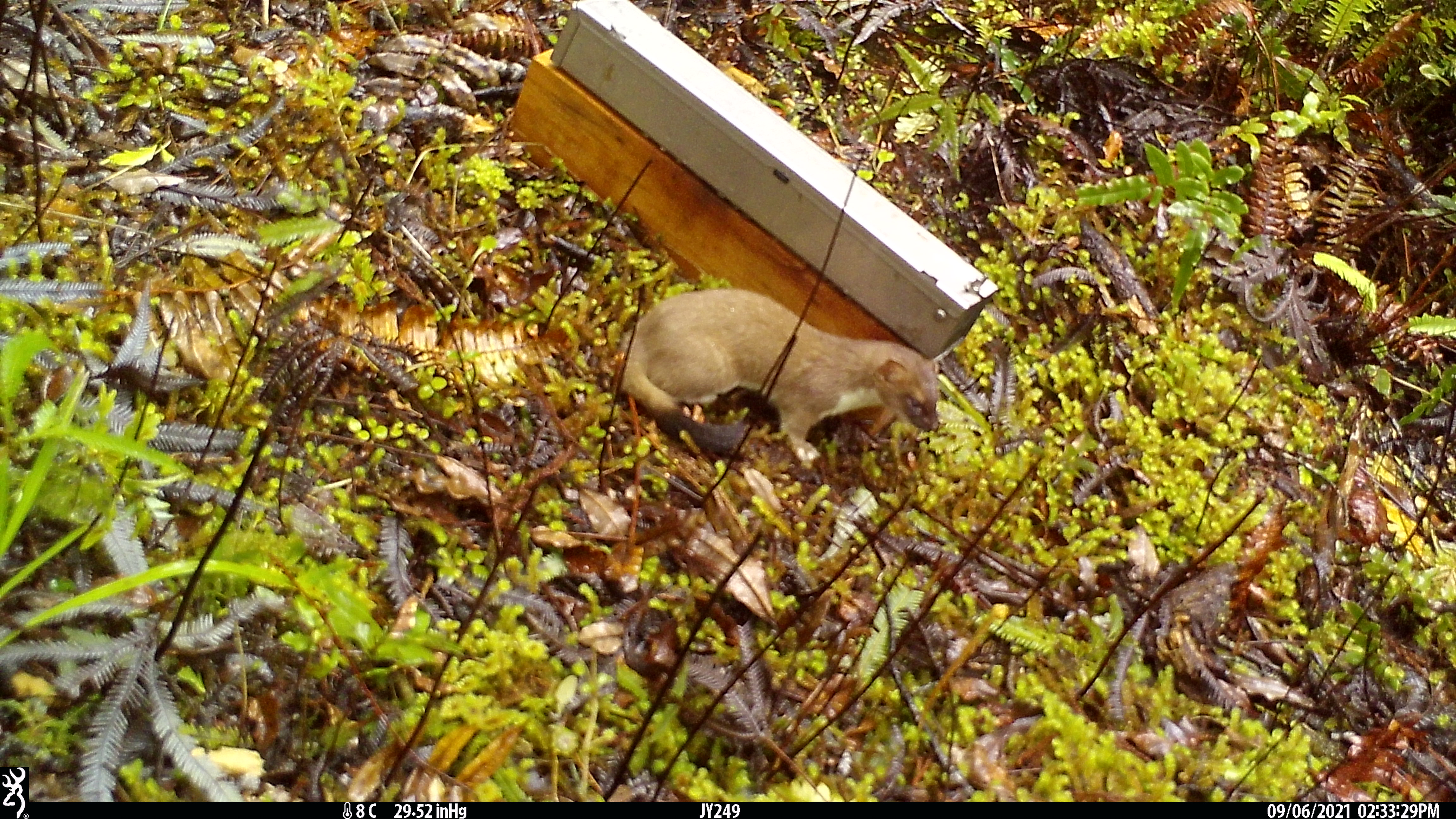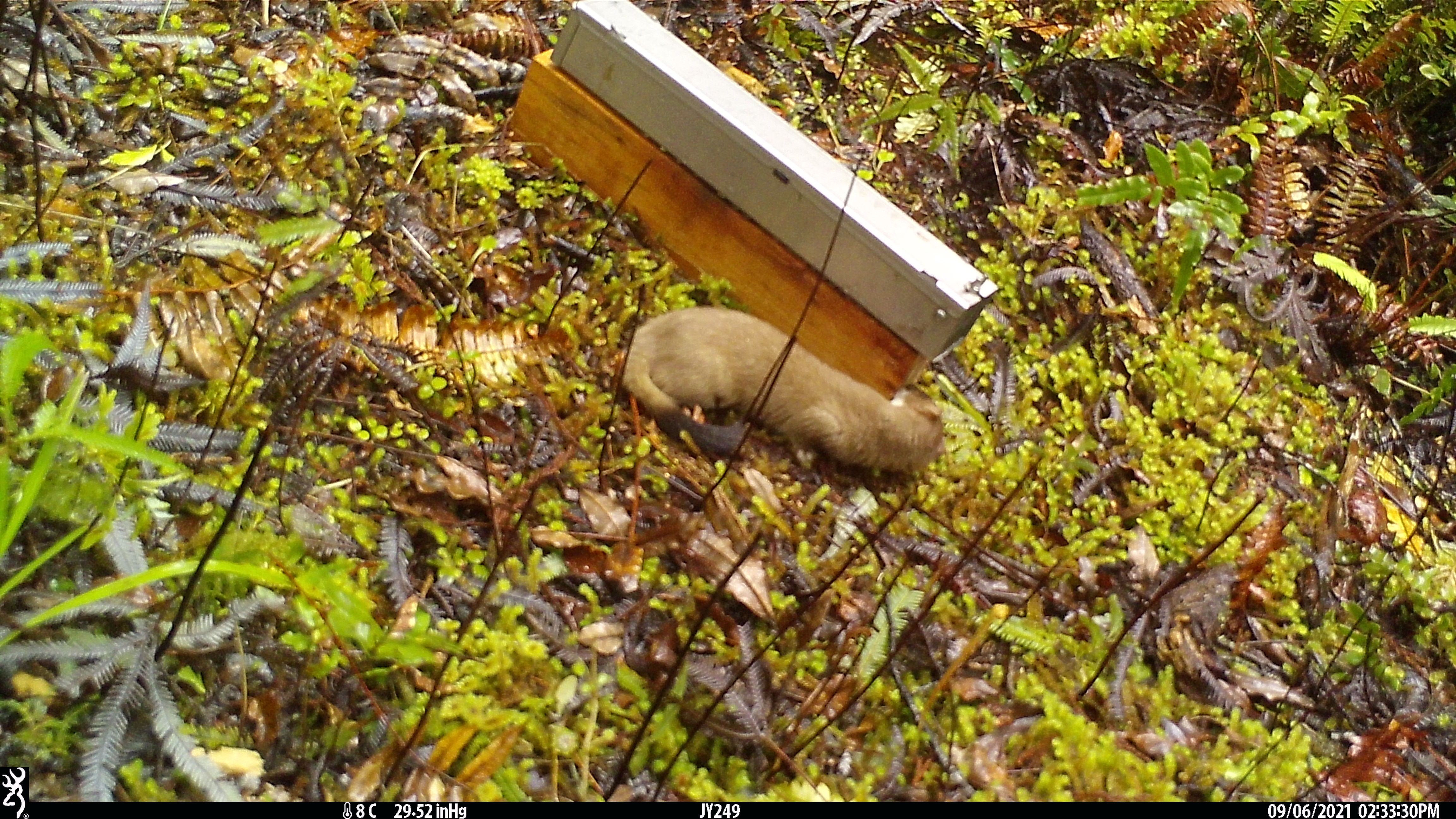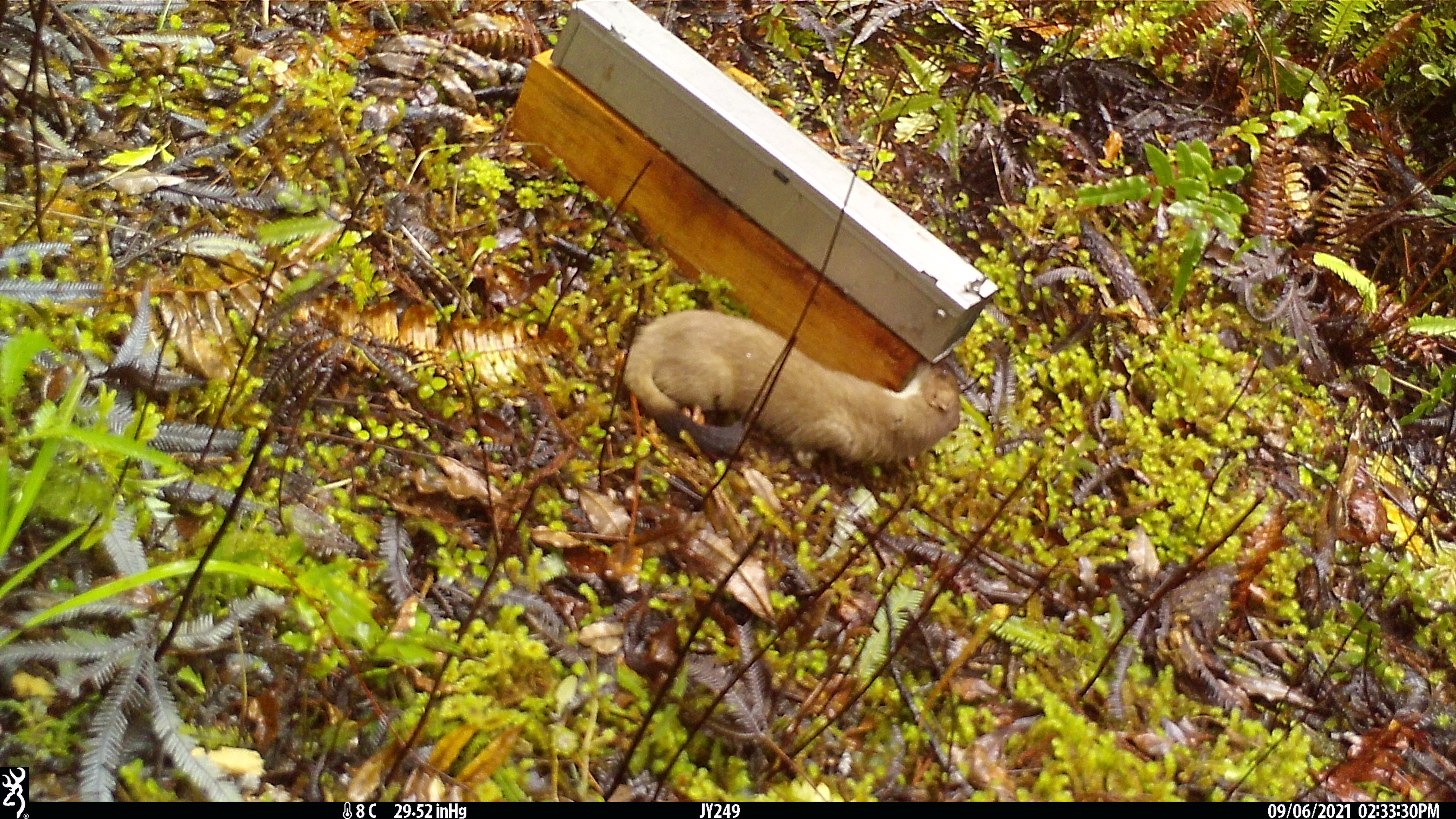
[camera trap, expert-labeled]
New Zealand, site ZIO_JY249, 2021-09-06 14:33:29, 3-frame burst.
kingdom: Animalia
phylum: Chordata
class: Mammalia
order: Carnivora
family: Mustelidae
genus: Mustela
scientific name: Mustela erminea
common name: stoat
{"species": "stoat (Mustela erminea)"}